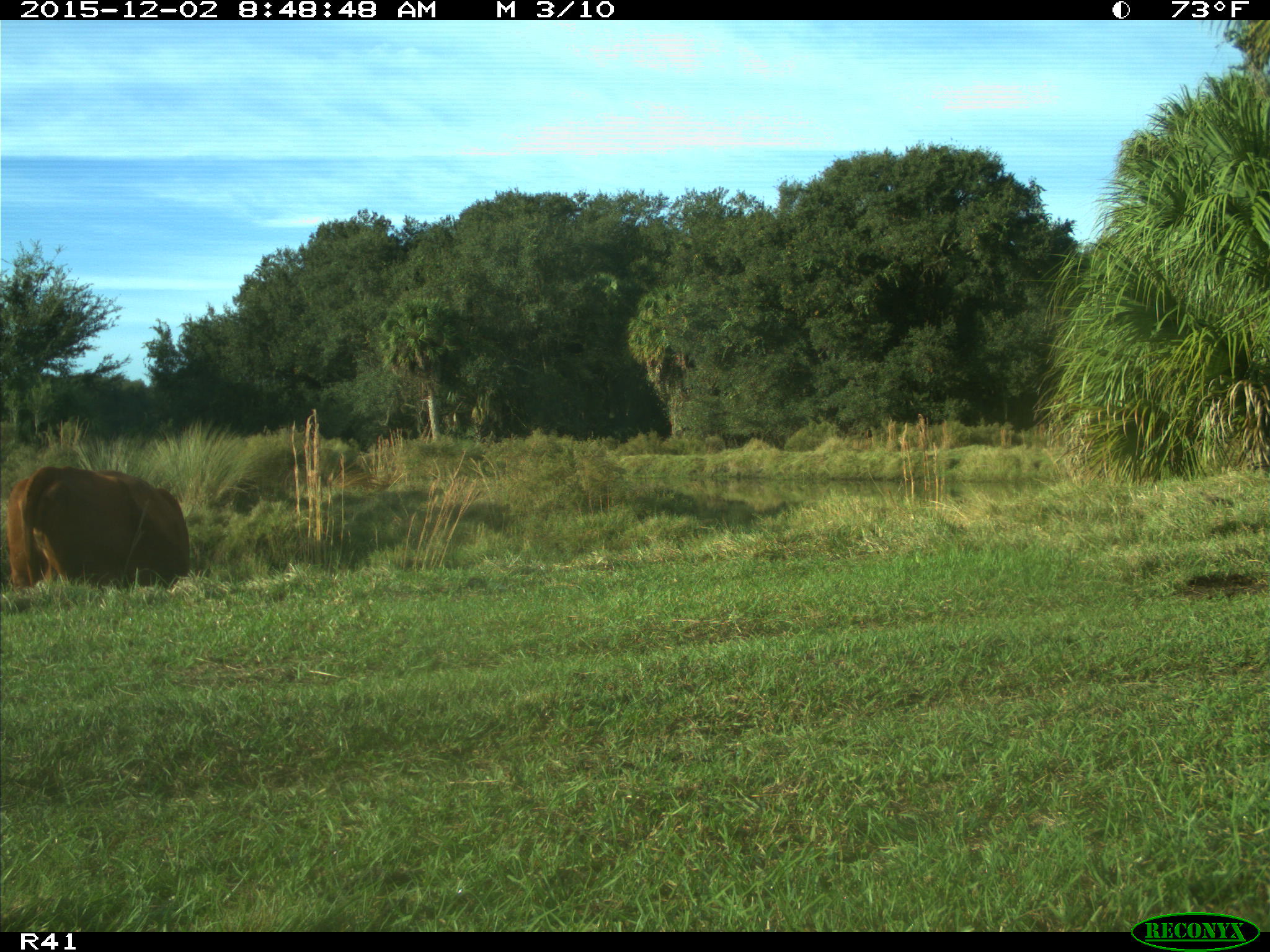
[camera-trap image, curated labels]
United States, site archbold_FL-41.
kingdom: Animalia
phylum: Chordata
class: Mammalia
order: Artiodactyla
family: Bovidae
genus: Bos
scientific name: Bos taurus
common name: domestic cow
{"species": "Bos taurus (domestic cow)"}